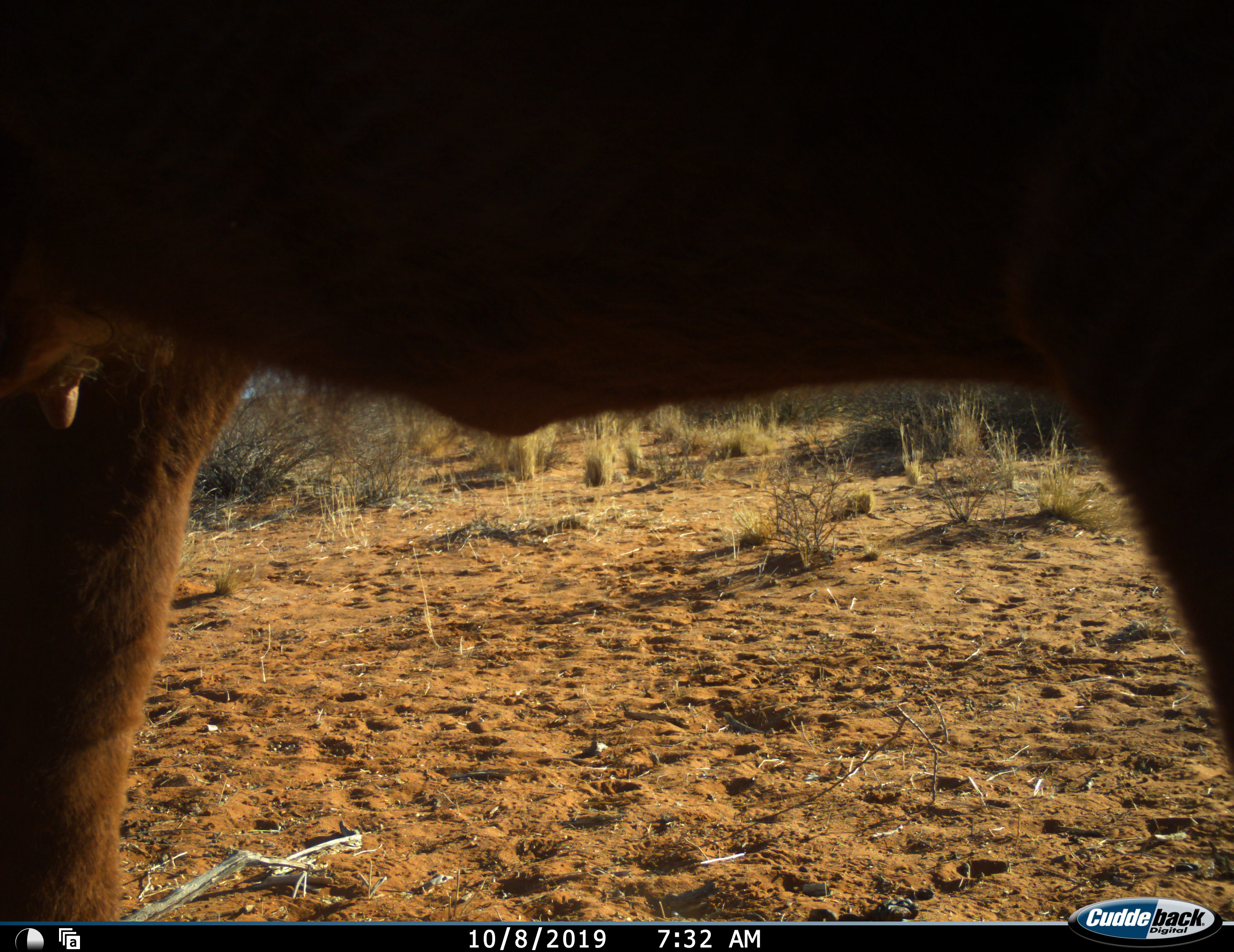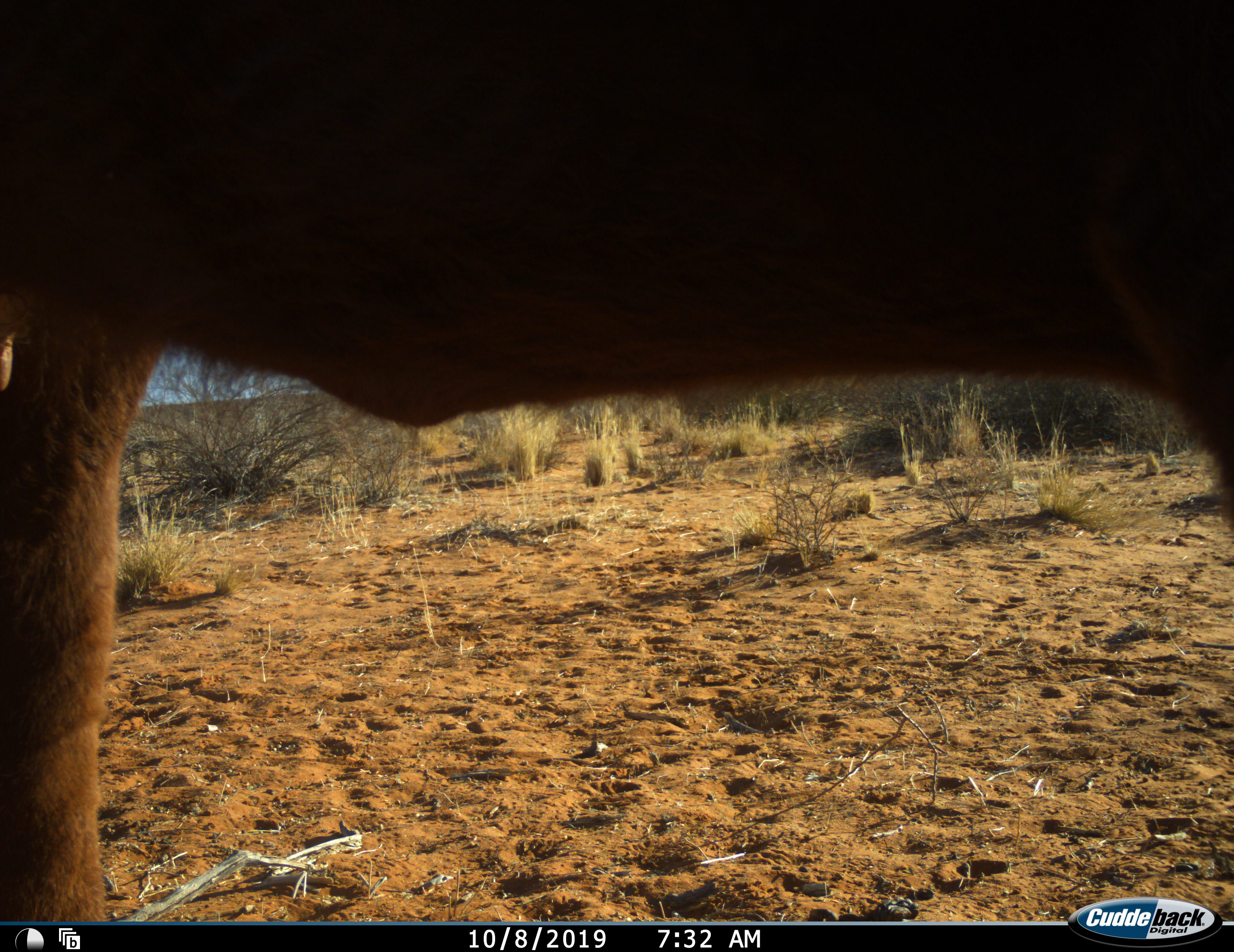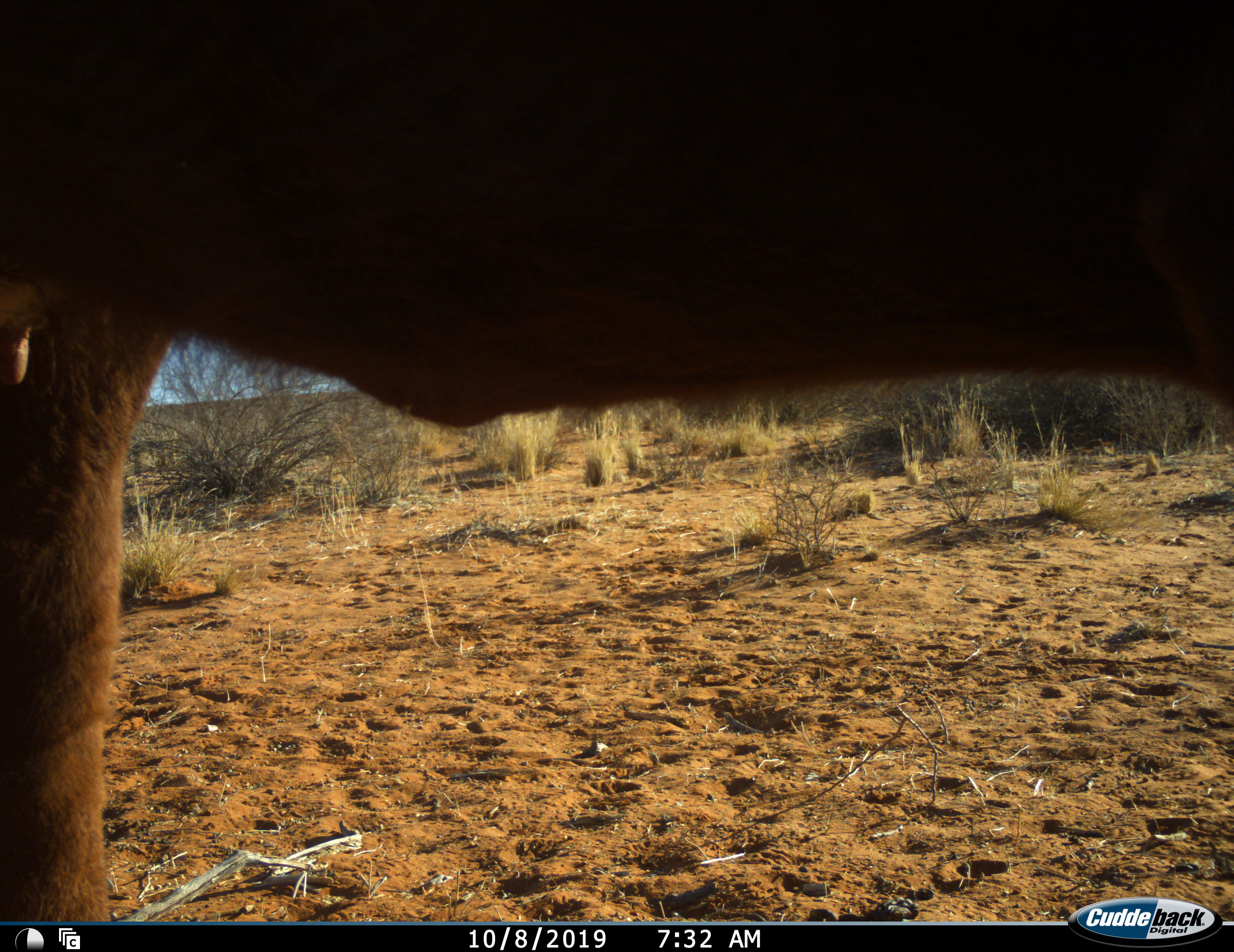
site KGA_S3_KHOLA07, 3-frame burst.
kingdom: Animalia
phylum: Chordata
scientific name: Vertebrata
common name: domestic animal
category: domesticanimal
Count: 1.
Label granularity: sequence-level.